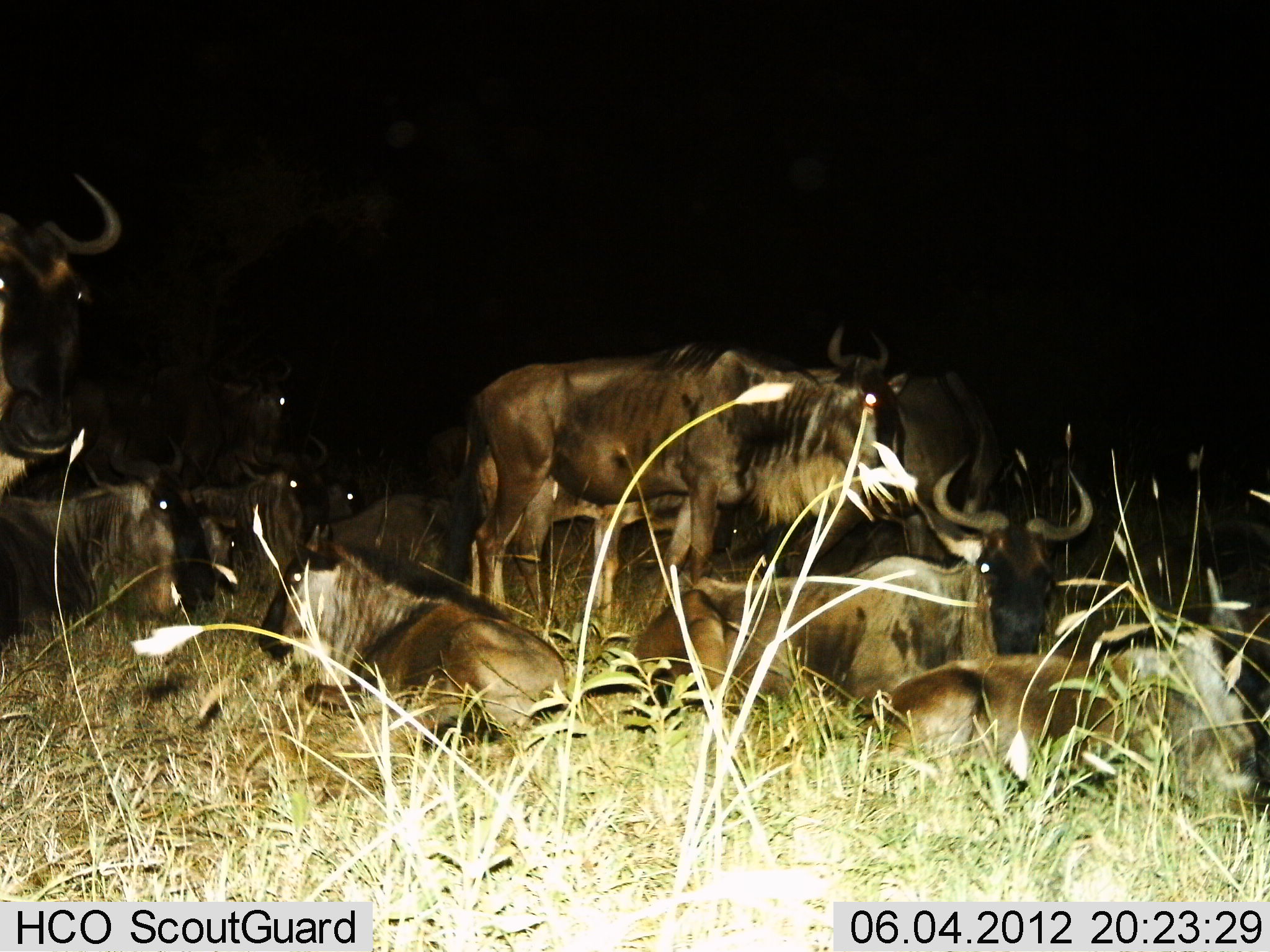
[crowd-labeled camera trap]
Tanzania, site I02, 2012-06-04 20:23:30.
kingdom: Animalia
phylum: Chordata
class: Mammalia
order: Artiodactyla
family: Bovidae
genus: Connochaetes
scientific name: Connochaetes taurinus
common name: blue wildebeest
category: wildebeest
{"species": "wildebeest (blue wildebeest) (Connochaetes taurinus)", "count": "11-50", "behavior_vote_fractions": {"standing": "90%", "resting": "90%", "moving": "10%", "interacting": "0%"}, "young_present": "10%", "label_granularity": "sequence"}